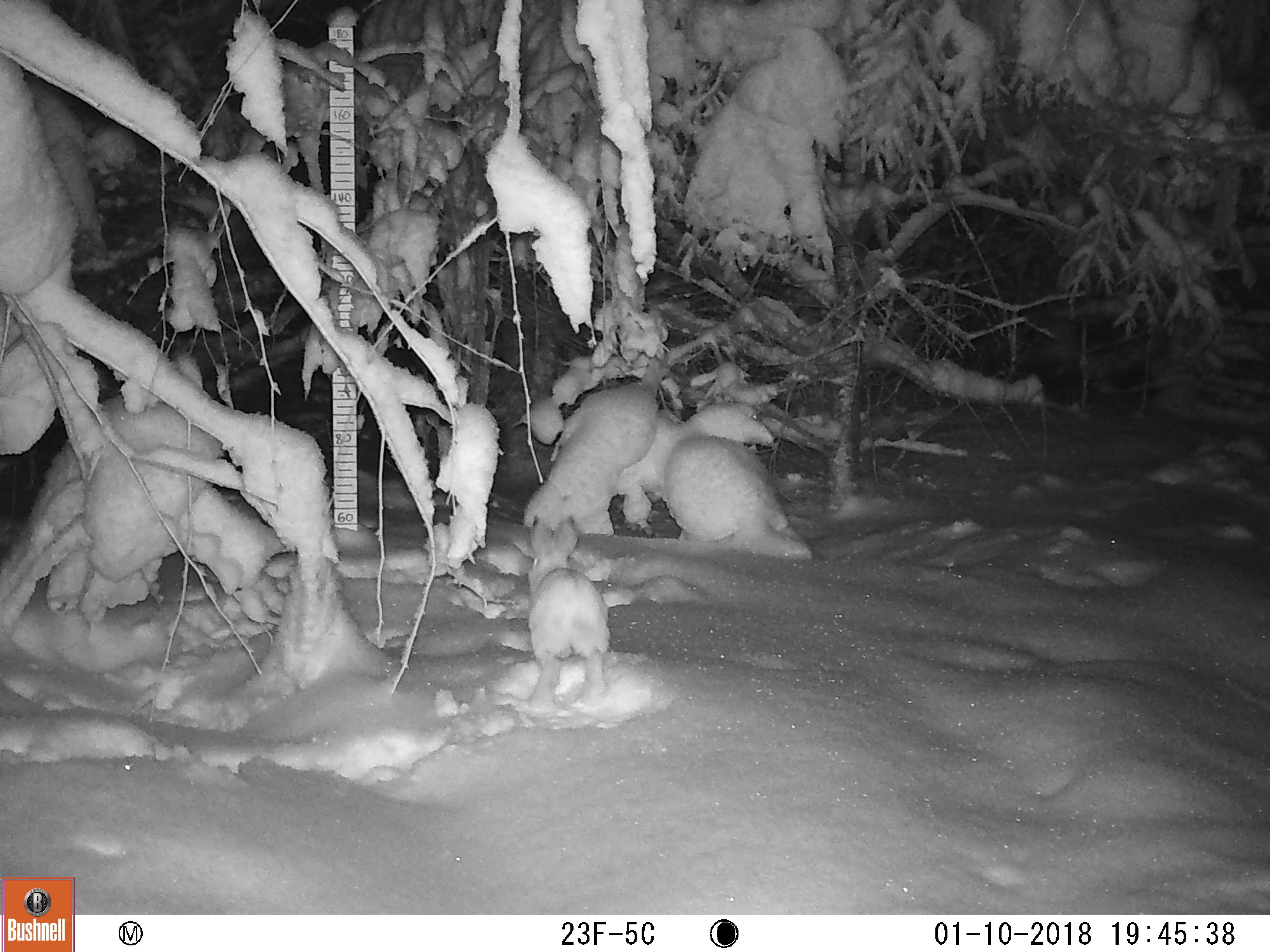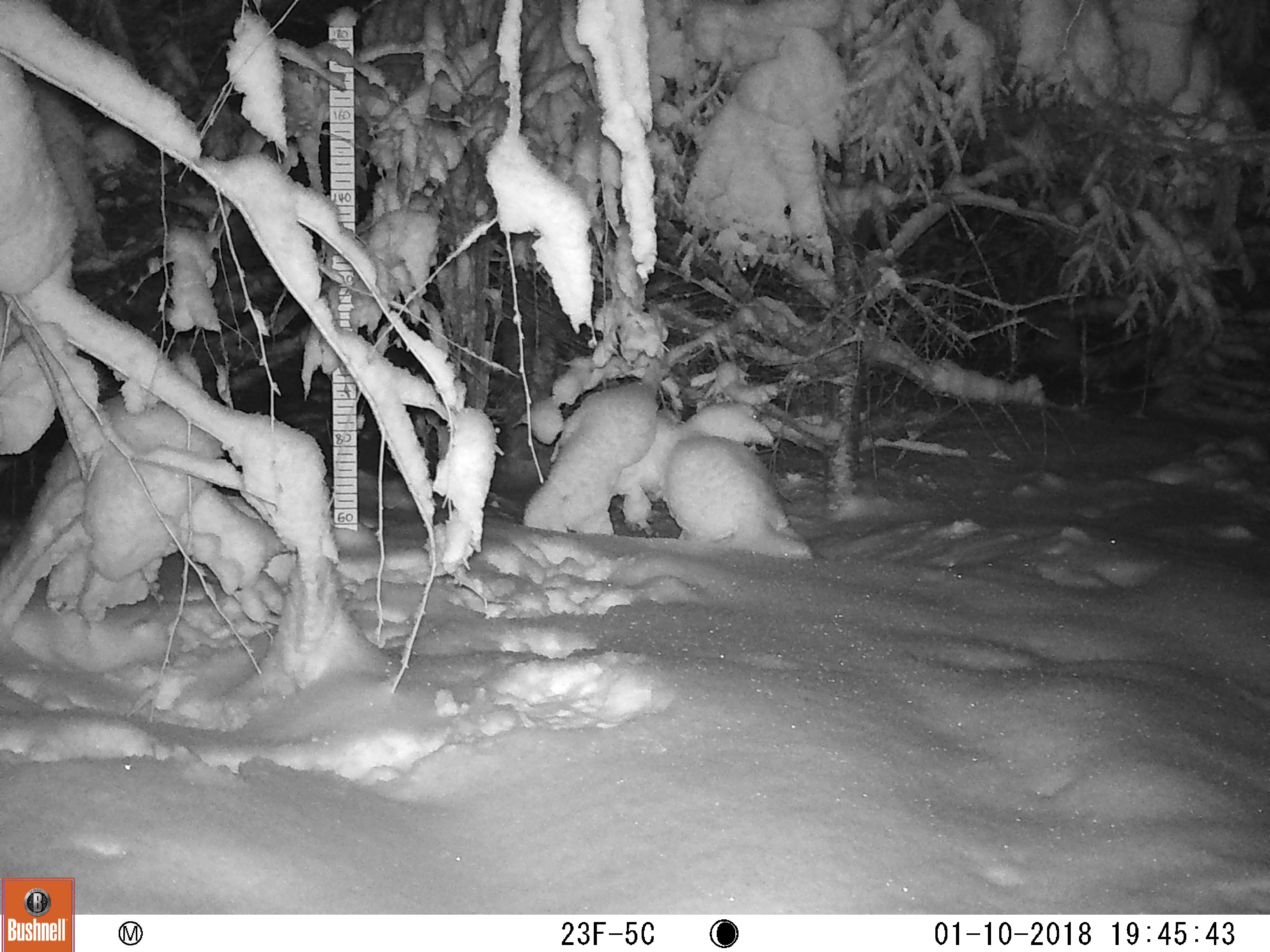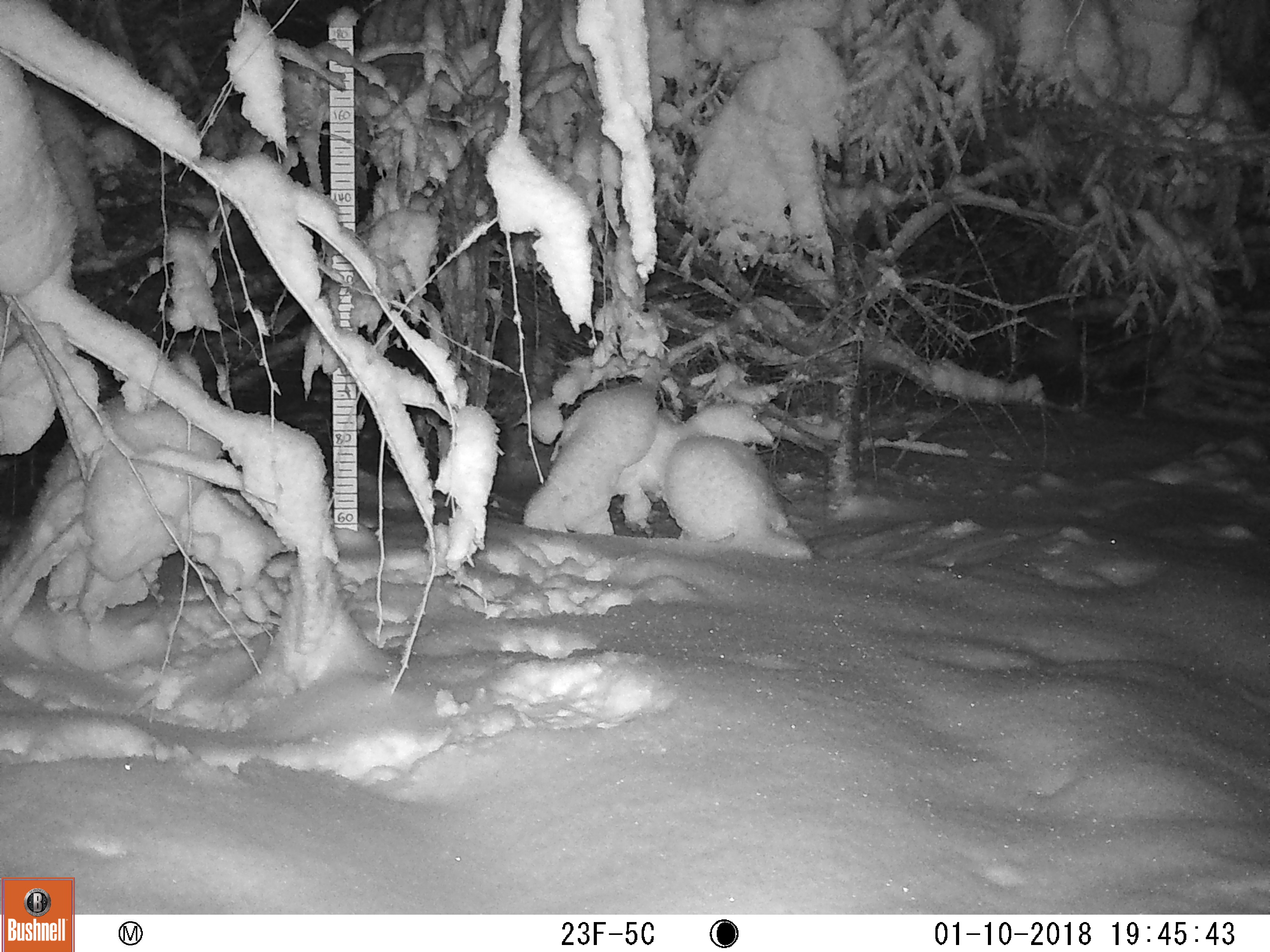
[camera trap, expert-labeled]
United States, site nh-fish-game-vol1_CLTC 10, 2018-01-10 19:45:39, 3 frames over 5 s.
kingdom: Animalia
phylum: Chordata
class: Mammalia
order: Lagomorpha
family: Leporidae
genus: Lepus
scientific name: Lepus americanus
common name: snowshoe hare